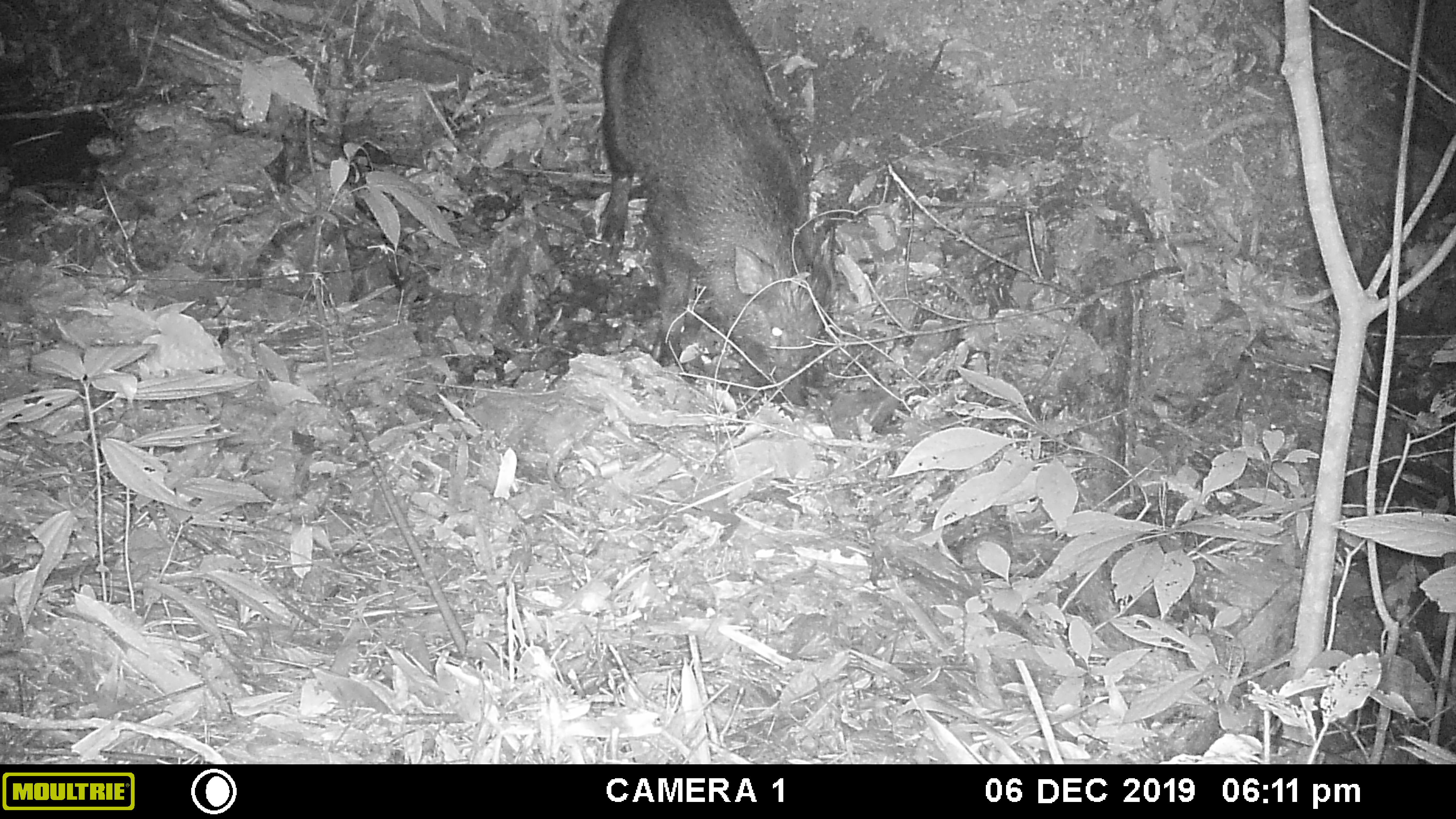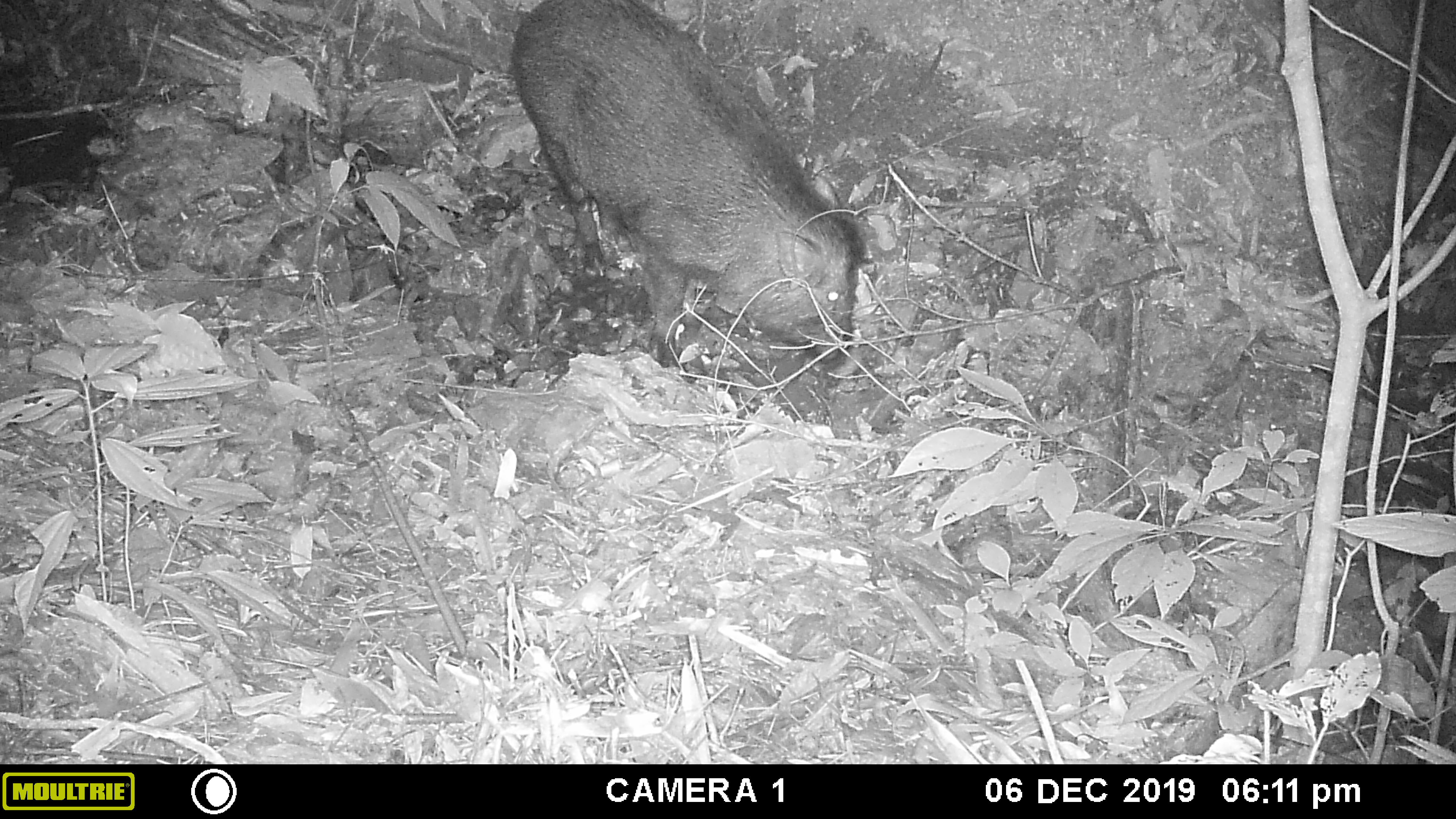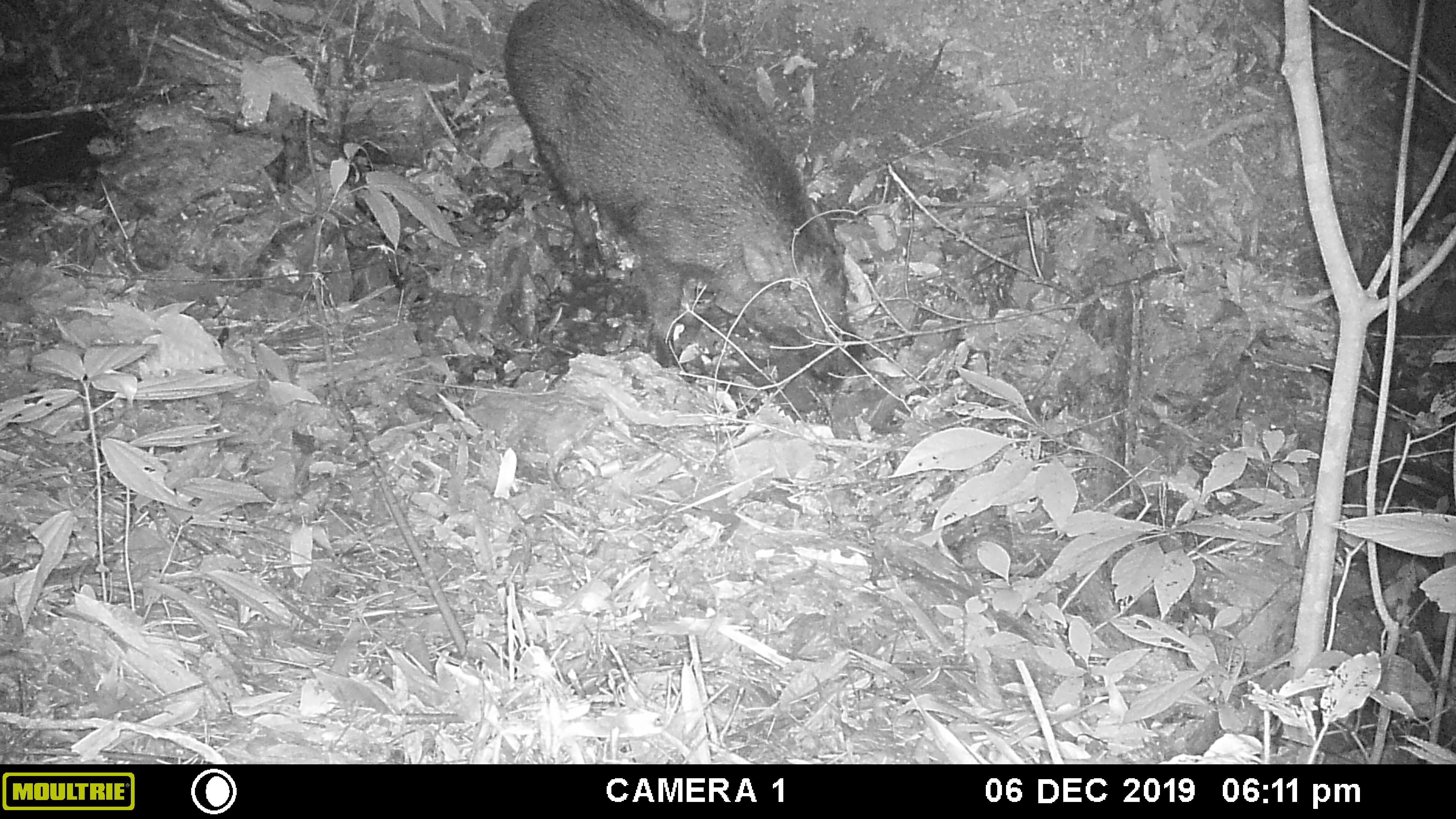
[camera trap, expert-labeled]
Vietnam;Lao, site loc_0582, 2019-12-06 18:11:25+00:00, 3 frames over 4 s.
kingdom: Animalia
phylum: Chordata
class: Mammalia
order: Artiodactyla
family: Suidae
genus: Sus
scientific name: Sus scrofa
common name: eurasian wild pig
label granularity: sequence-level